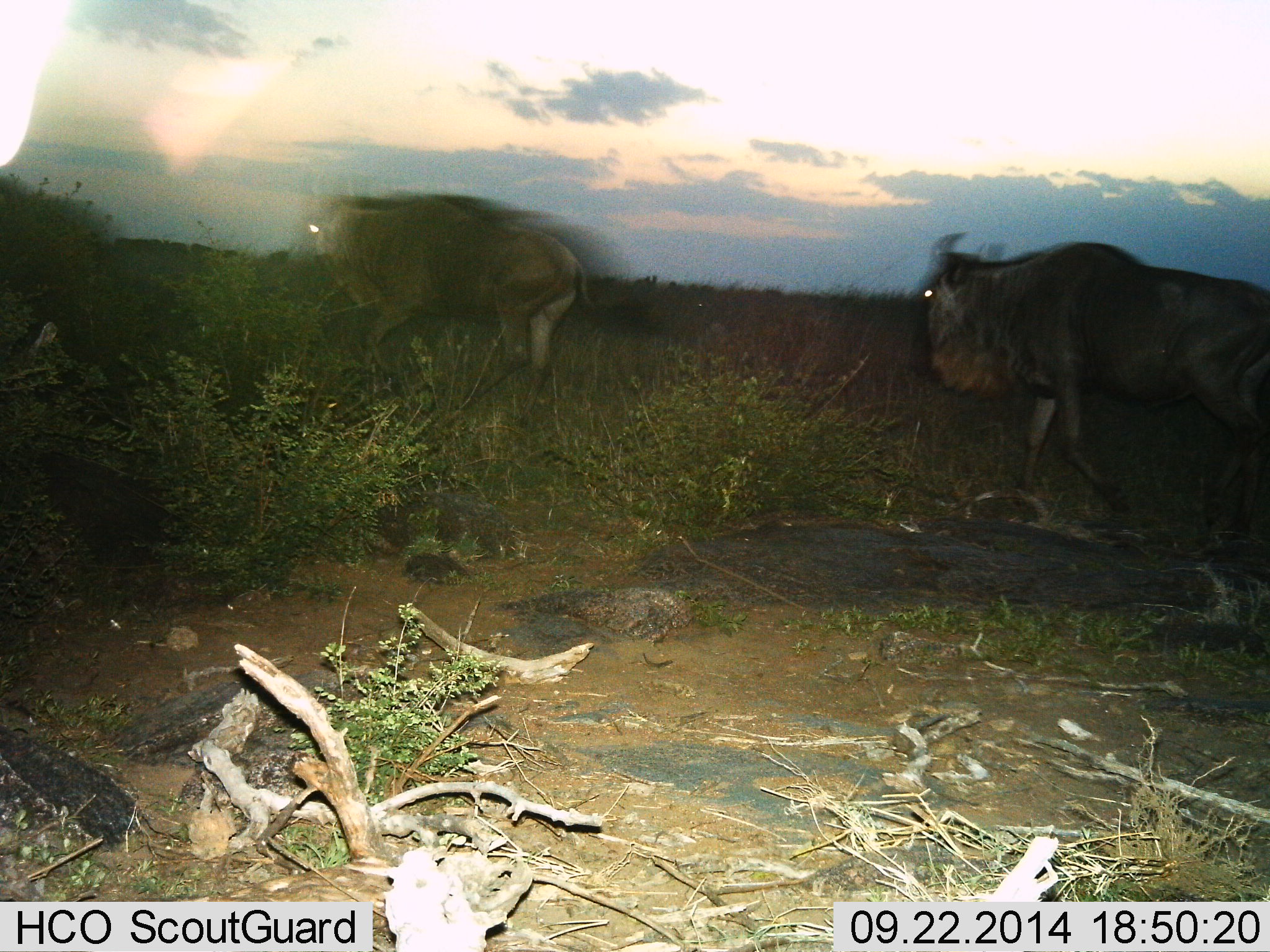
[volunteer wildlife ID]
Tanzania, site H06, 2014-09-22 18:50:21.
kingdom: Animalia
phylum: Chordata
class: Mammalia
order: Artiodactyla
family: Bovidae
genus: Connochaetes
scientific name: Connochaetes taurinus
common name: blue wildebeest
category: wildebeest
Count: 2.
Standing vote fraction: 10%.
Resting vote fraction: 0%.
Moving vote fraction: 90%.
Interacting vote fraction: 0%.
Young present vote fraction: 0%.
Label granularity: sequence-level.